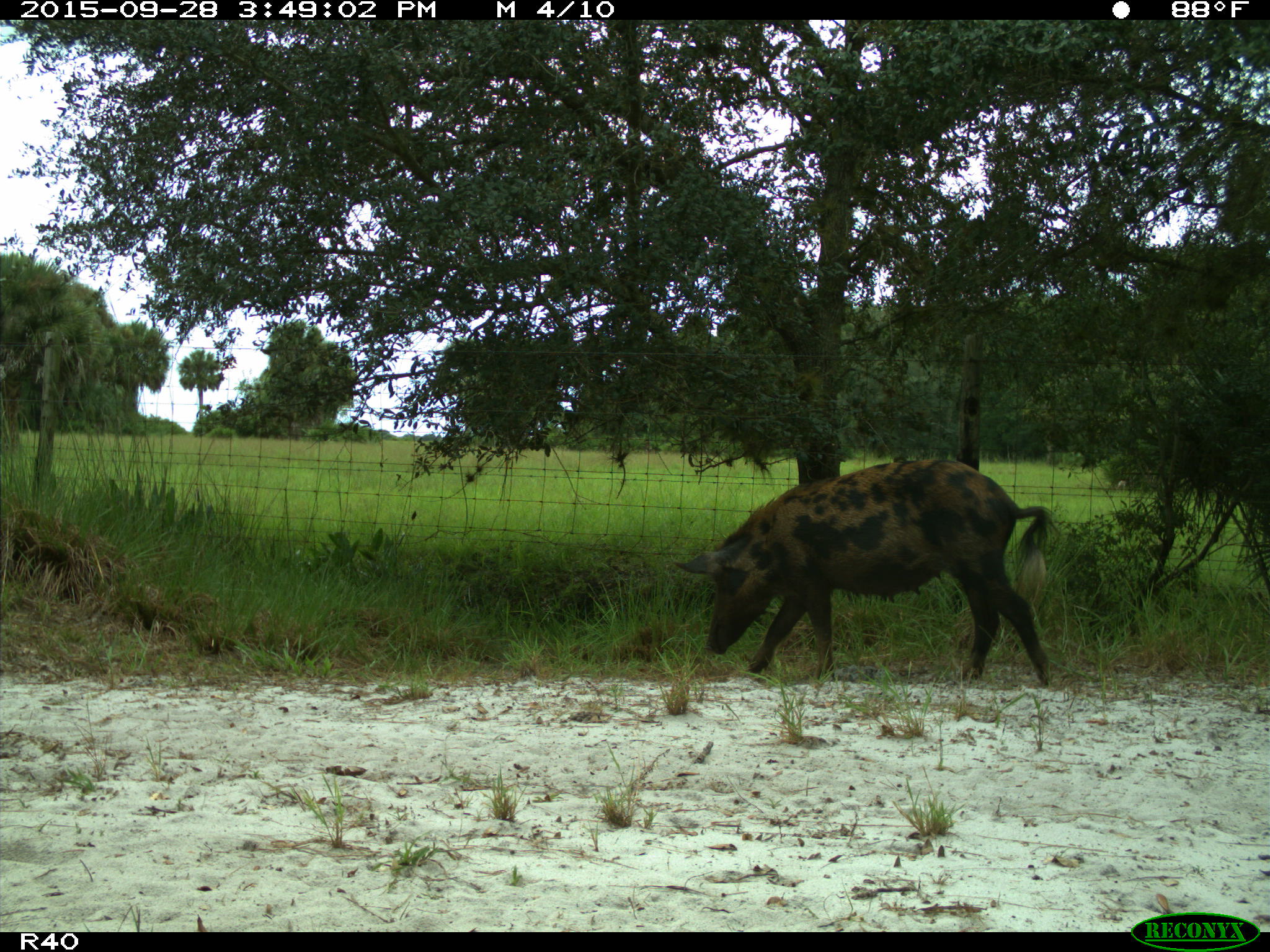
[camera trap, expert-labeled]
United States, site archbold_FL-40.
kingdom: Animalia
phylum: Chordata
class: Mammalia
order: Artiodactyla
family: Suidae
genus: Sus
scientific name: Sus scrofa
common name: wild boar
Sus scrofa (wild boar).